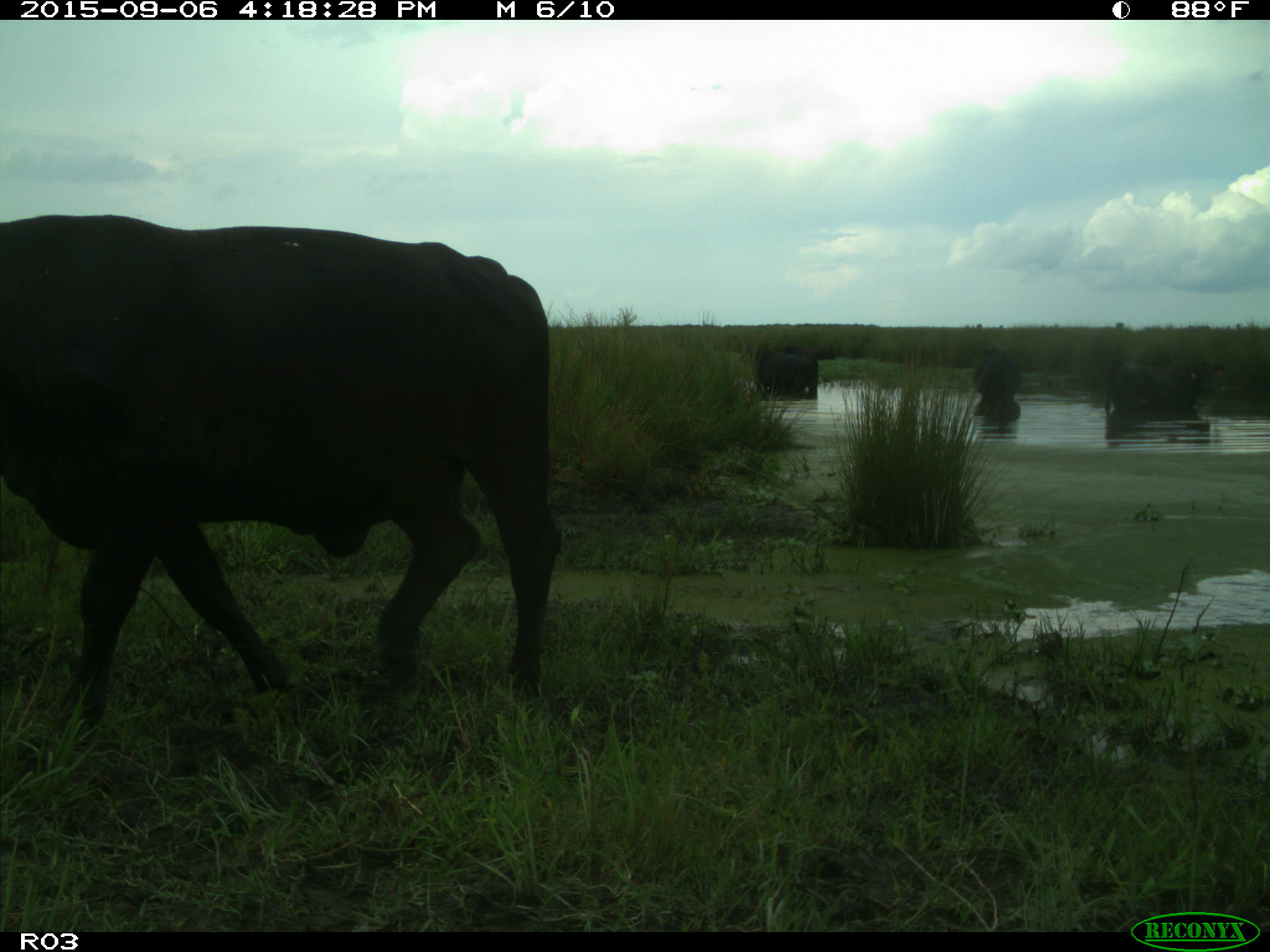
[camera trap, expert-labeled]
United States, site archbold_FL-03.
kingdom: Animalia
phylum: Chordata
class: Mammalia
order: Artiodactyla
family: Bovidae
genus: Bos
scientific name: Bos taurus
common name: domestic cow